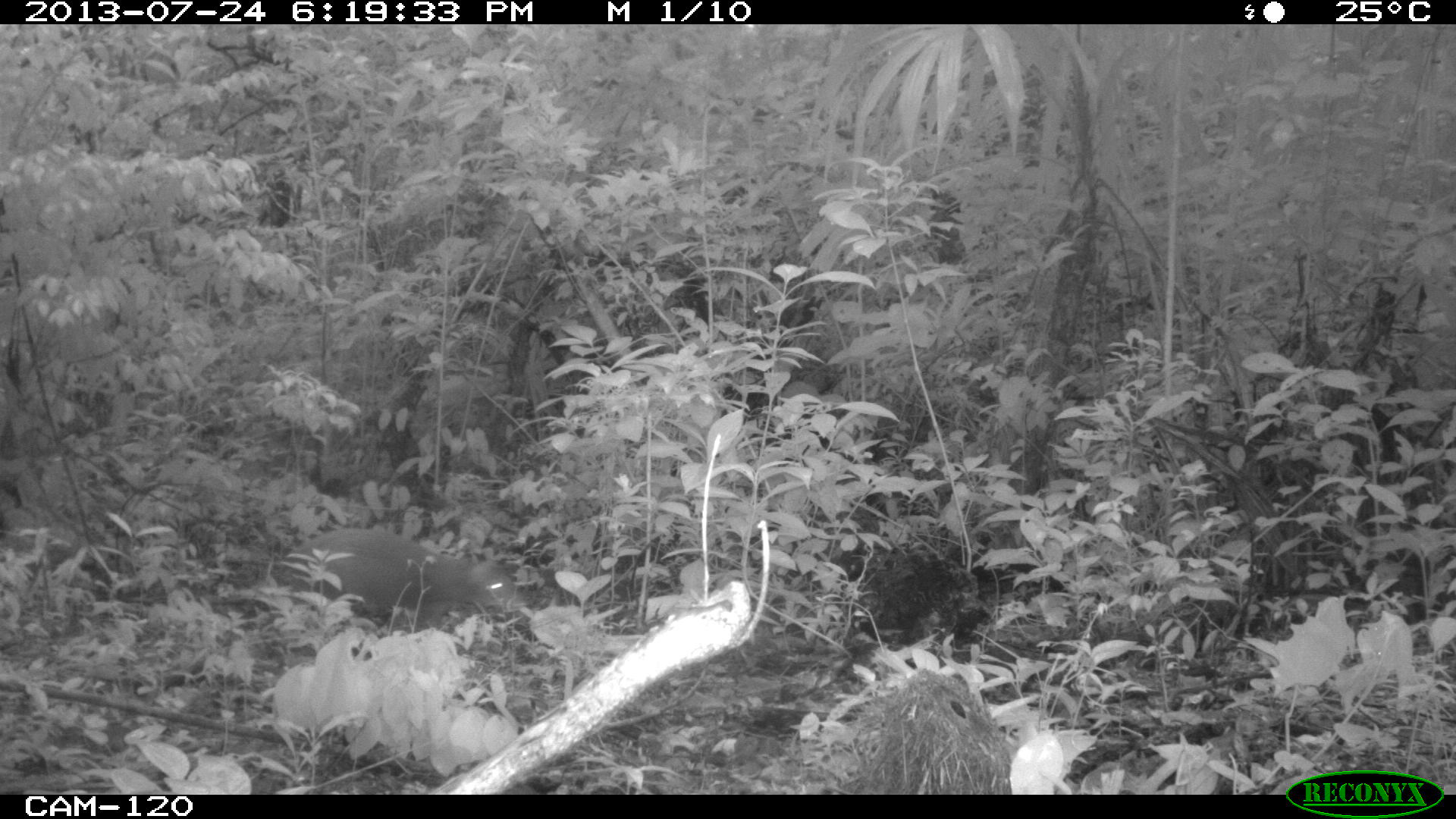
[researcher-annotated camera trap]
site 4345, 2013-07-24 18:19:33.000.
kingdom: Animalia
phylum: Chordata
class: Mammalia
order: Rodentia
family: Dasyproctidae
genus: Dasyprocta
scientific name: Dasyprocta punctata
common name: central american agouti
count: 1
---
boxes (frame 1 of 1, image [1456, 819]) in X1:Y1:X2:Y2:
dasyprocta punctata: 289:529:523:634